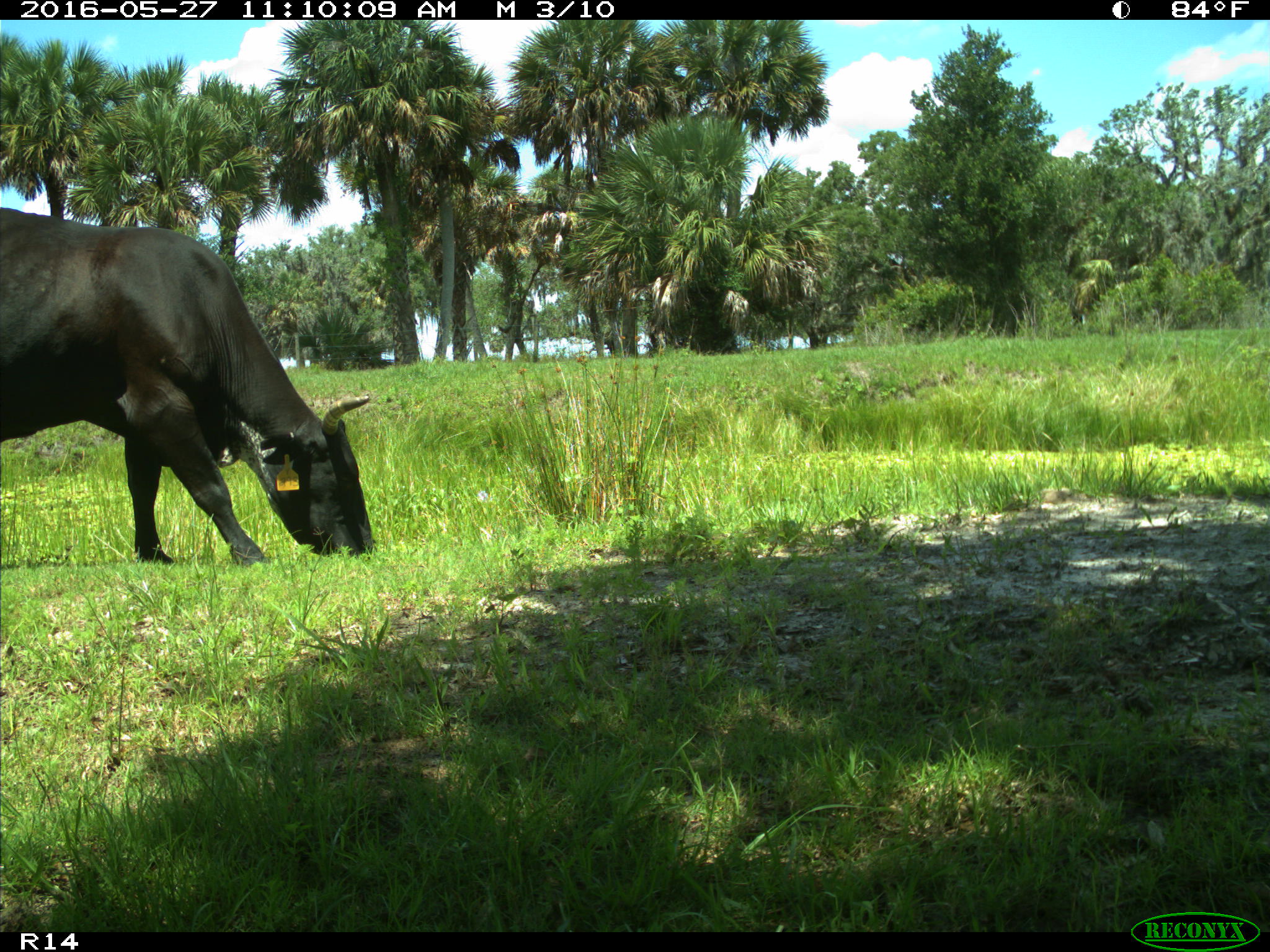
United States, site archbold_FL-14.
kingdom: Animalia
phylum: Chordata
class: Mammalia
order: Artiodactyla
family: Bovidae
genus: Bos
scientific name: Bos taurus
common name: domestic cow